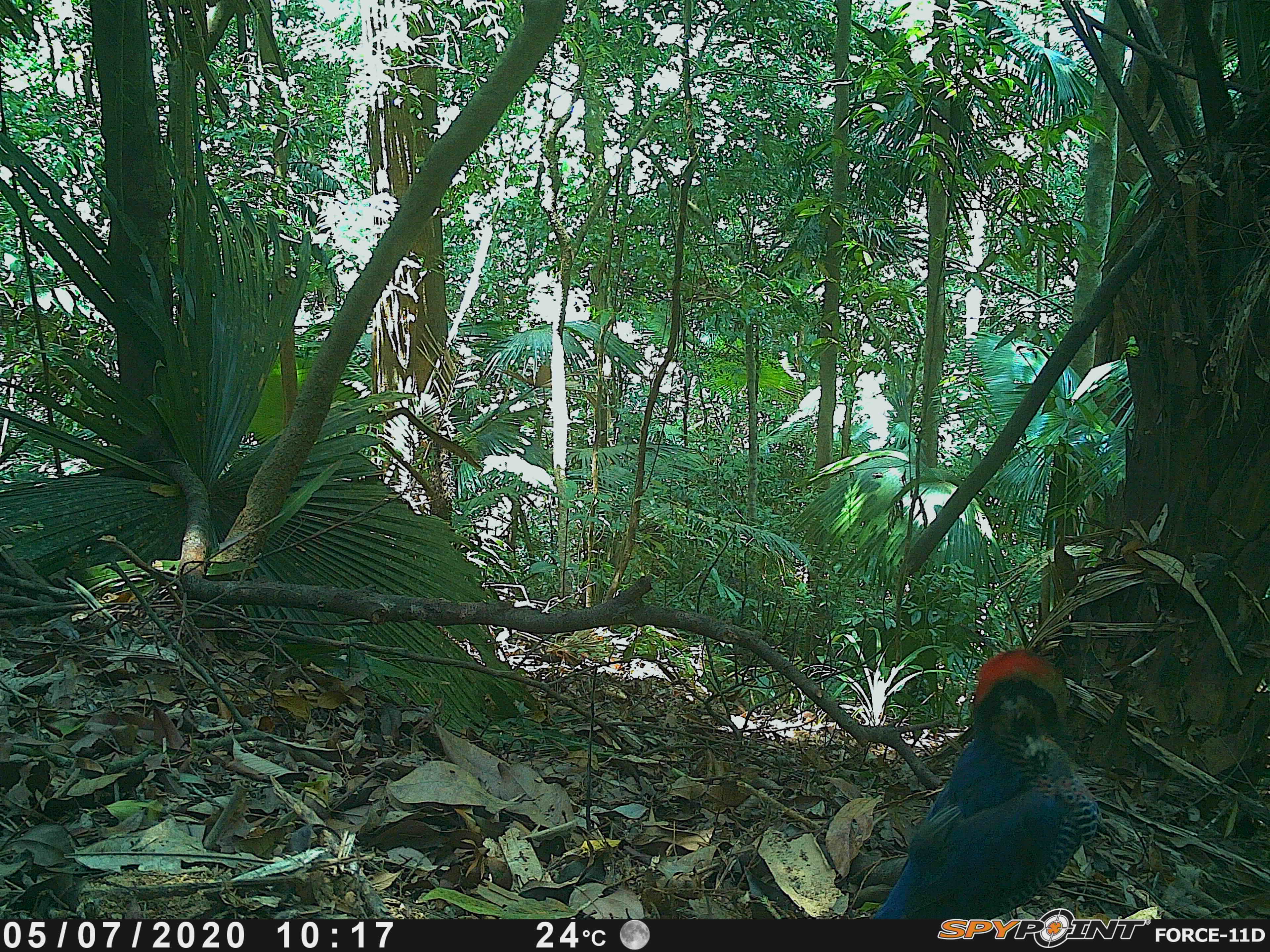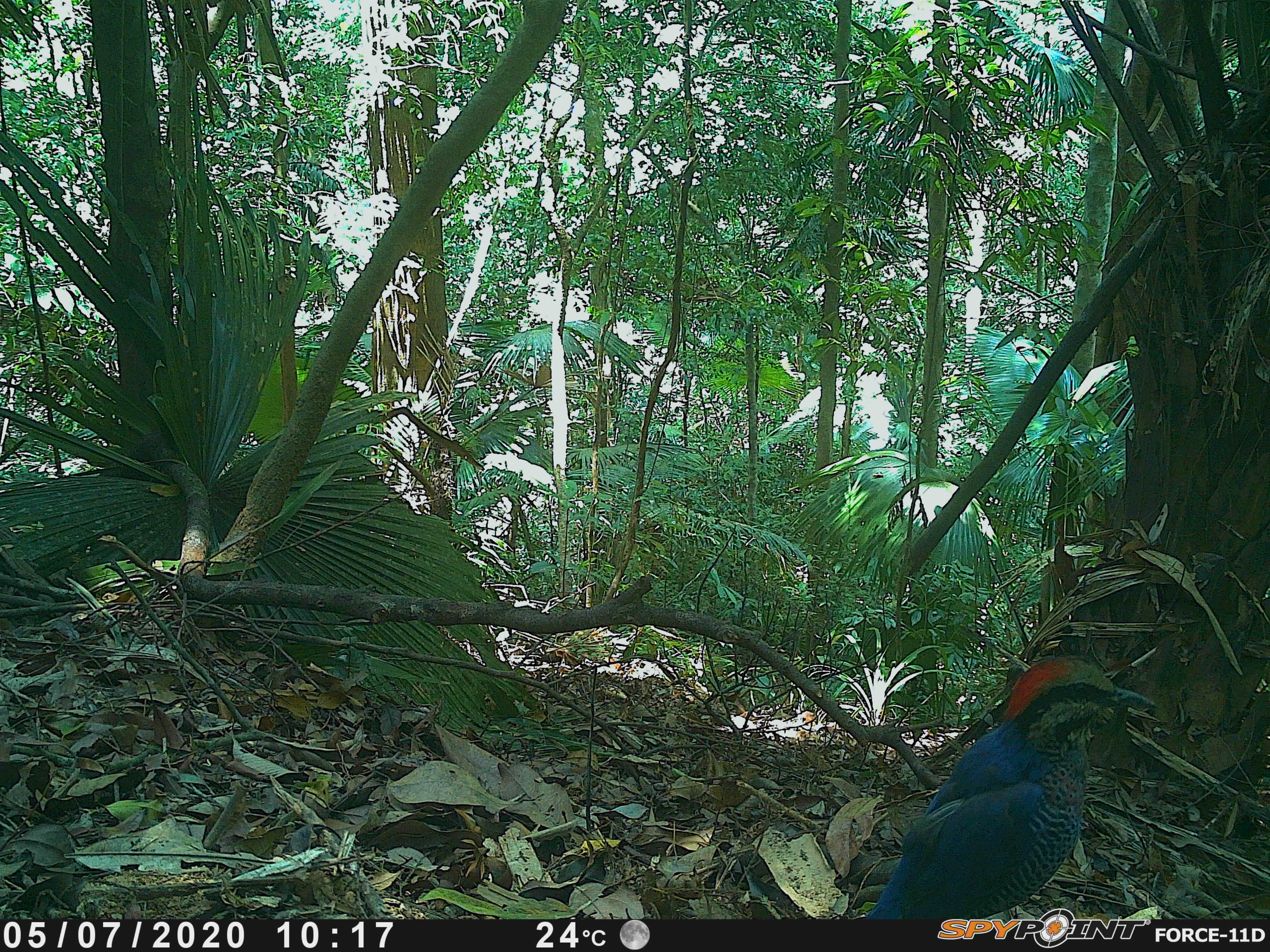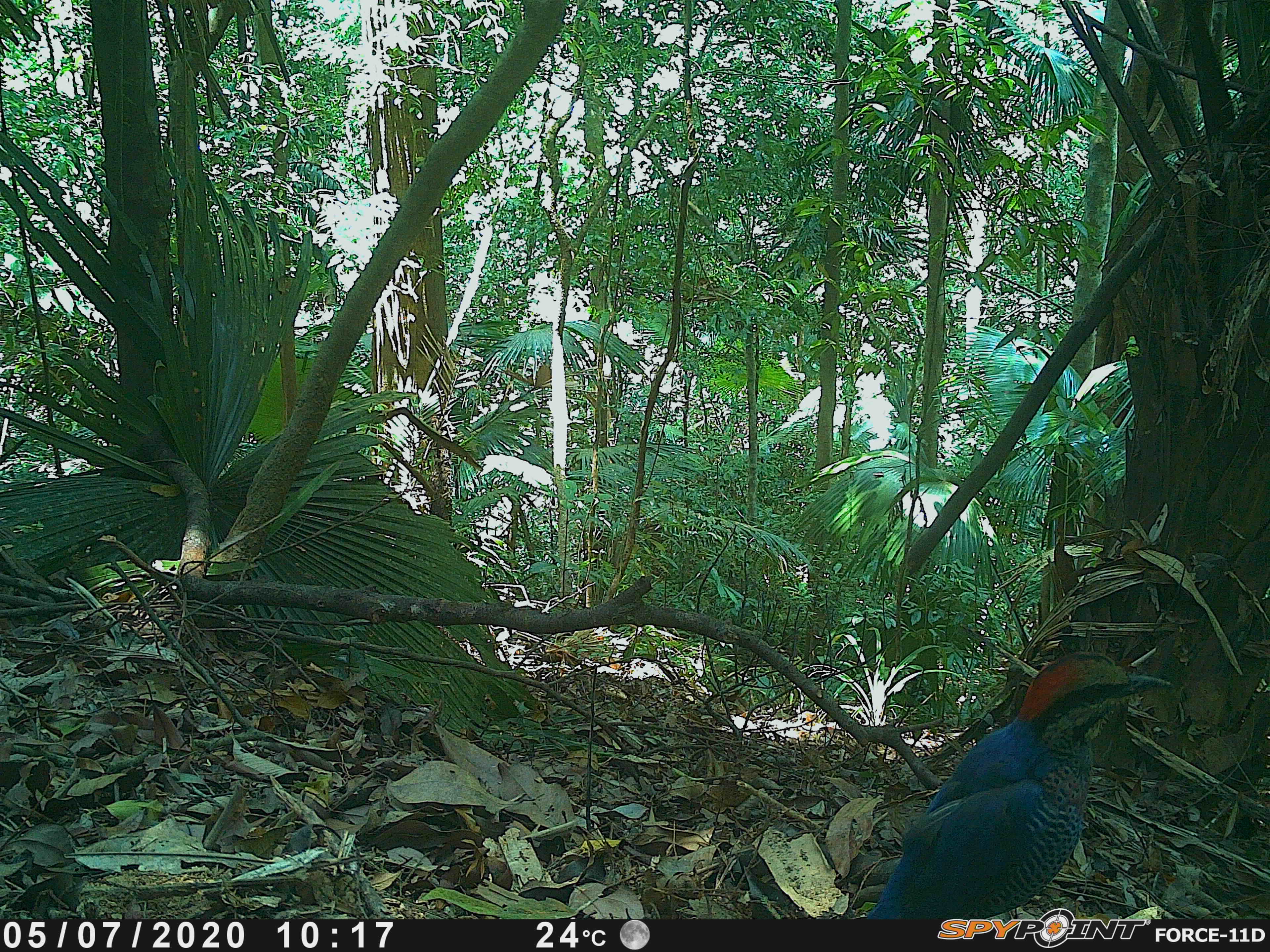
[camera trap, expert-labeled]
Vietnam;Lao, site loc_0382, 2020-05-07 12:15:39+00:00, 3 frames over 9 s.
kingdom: Animalia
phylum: Chordata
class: Aves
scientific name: Aves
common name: bird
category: unidentified bird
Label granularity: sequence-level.